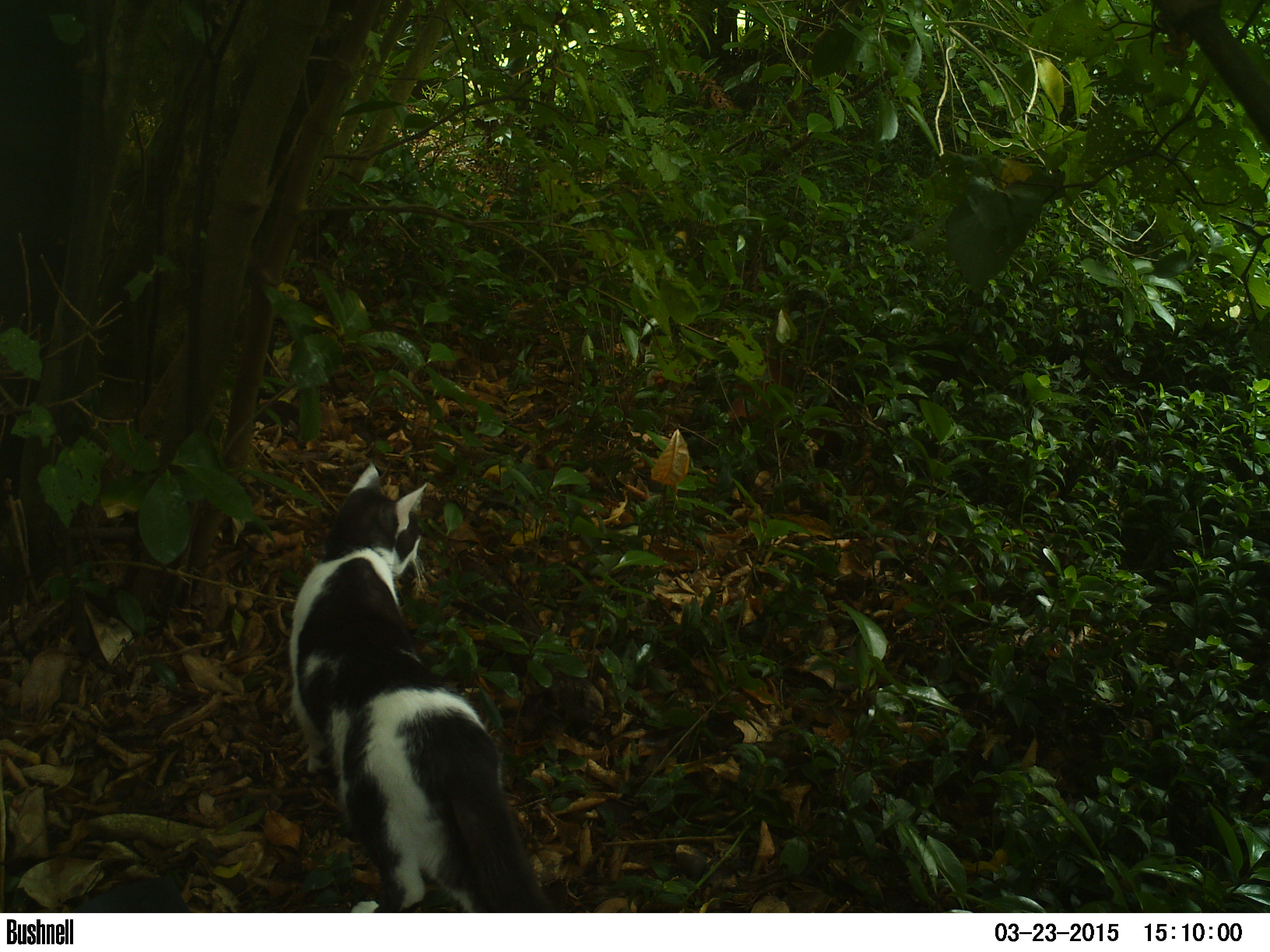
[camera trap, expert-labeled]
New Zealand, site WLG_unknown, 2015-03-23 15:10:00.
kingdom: Animalia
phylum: Chordata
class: Mammalia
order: Carnivora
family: Felidae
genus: Felis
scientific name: Felis catus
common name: domestic cat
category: cat